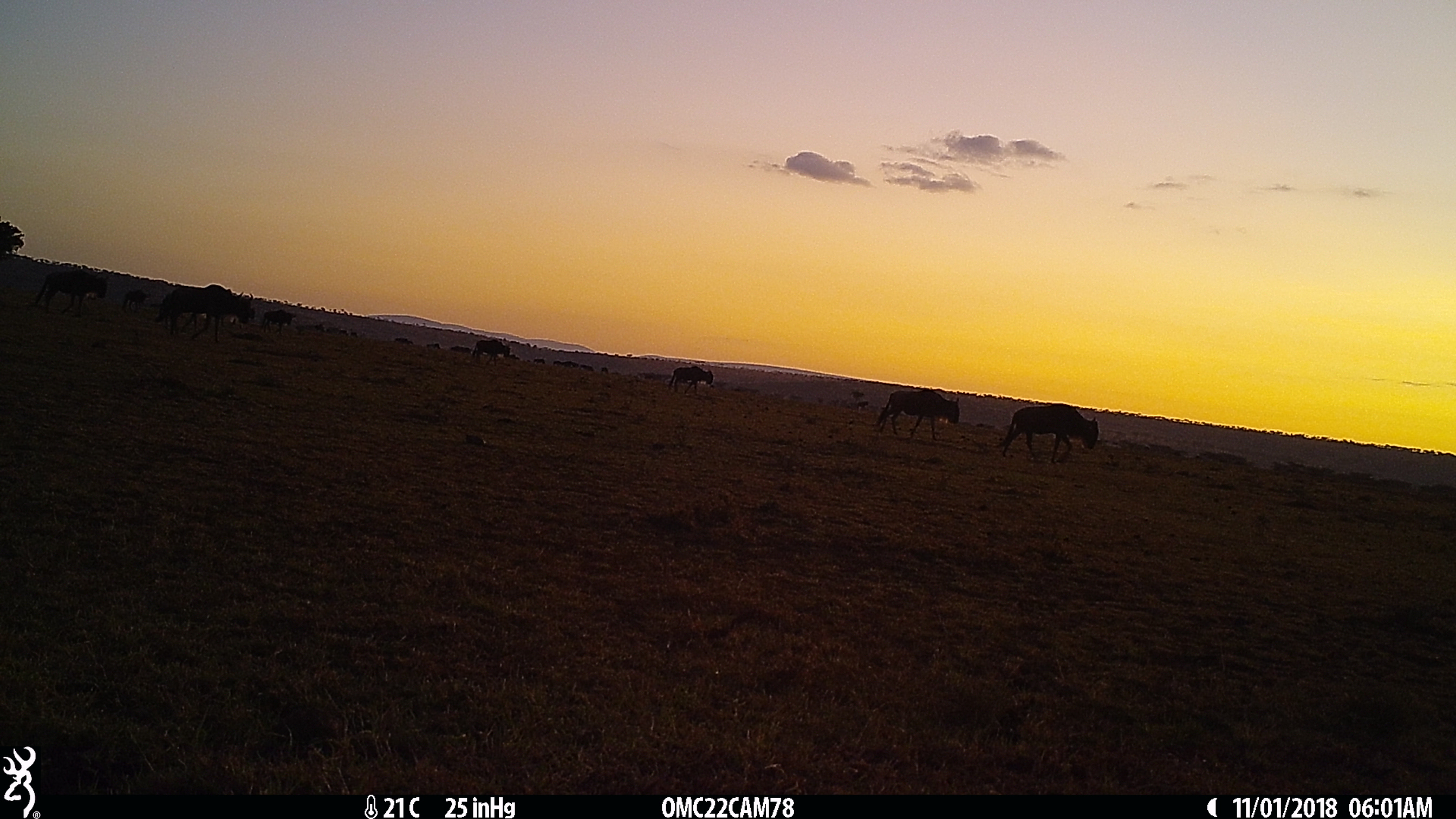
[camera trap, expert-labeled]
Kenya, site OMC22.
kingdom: Animalia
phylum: Chordata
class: Mammalia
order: Artiodactyla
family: Bovidae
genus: Connochaetes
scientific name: Connochaetes taurinus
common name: blue wildebeest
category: wildebeest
Wildebeest (blue wildebeest) (Connochaetes taurinus).